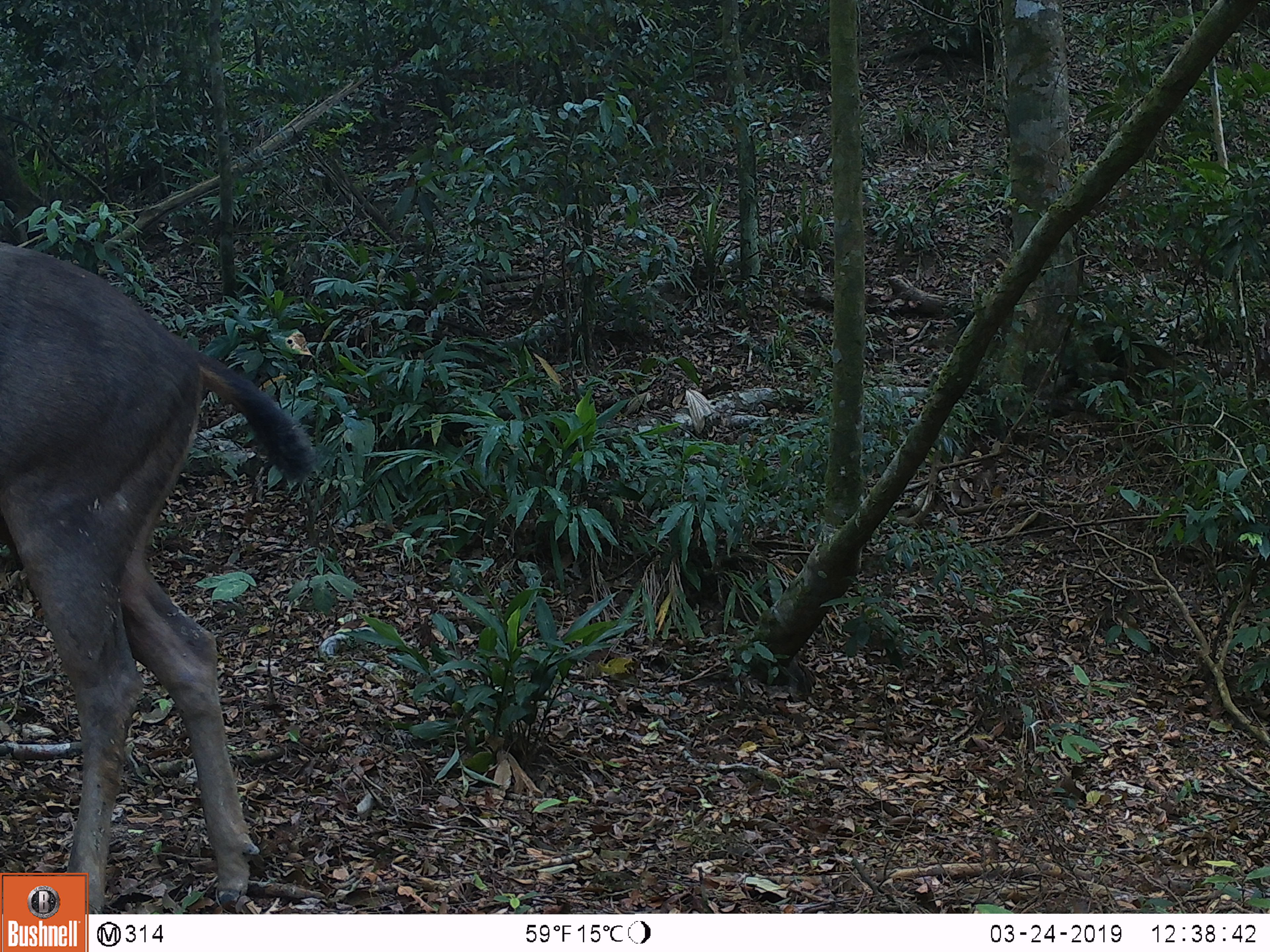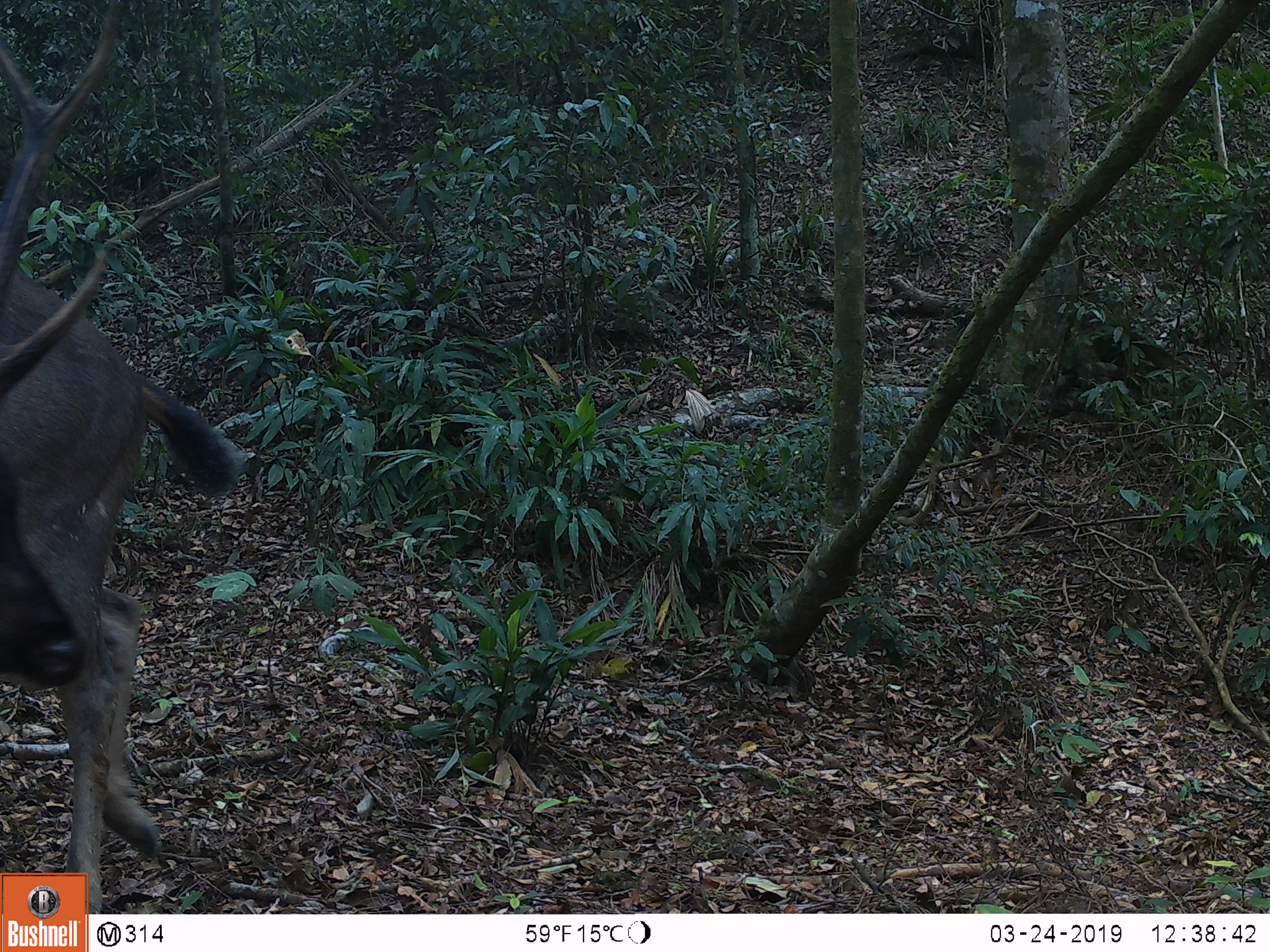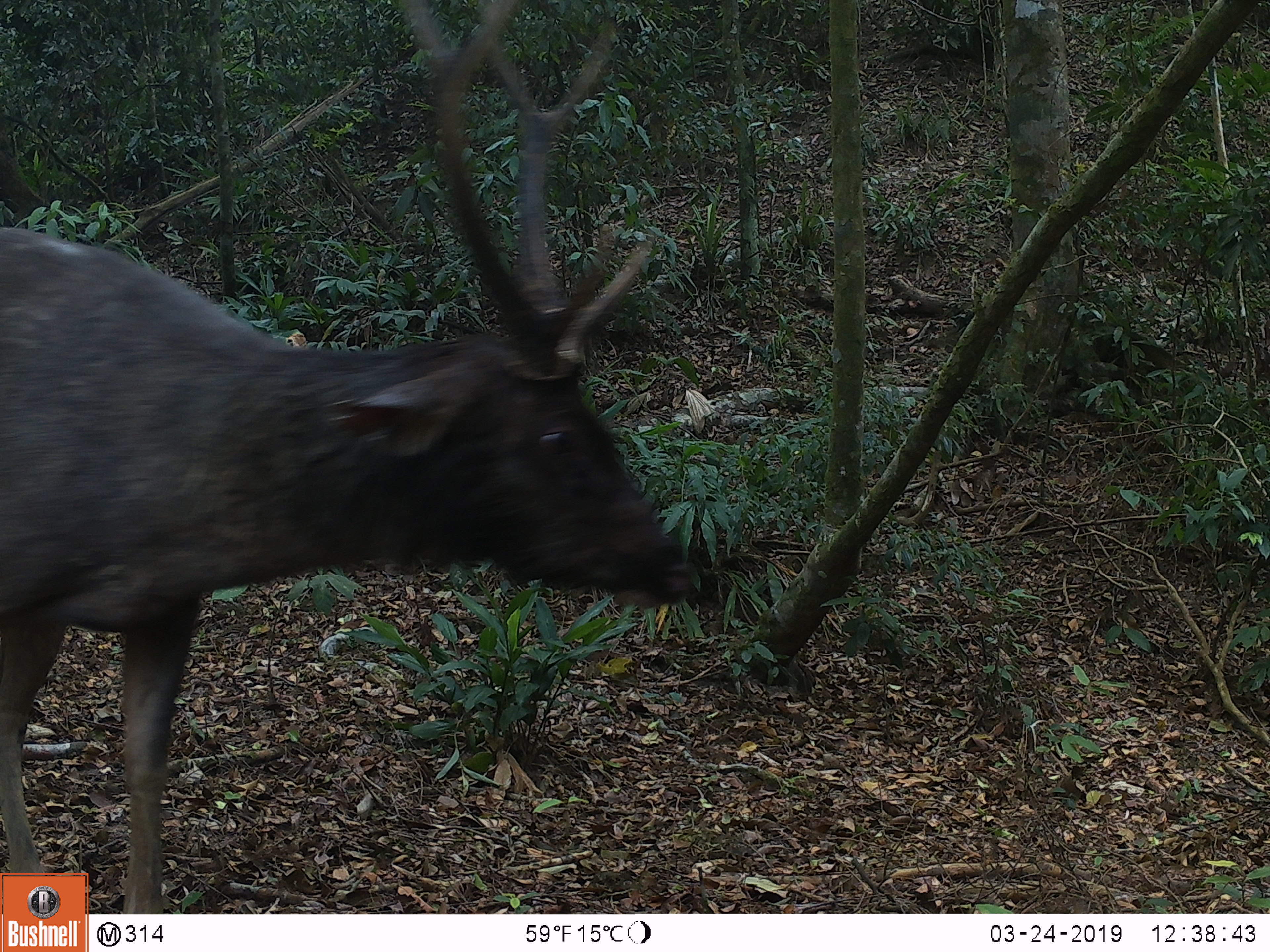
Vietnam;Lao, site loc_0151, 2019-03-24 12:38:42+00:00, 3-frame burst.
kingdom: Animalia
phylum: Chordata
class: Mammalia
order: Artiodactyla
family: Cervidae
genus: Rusa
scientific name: Rusa unicolor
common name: sambar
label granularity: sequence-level